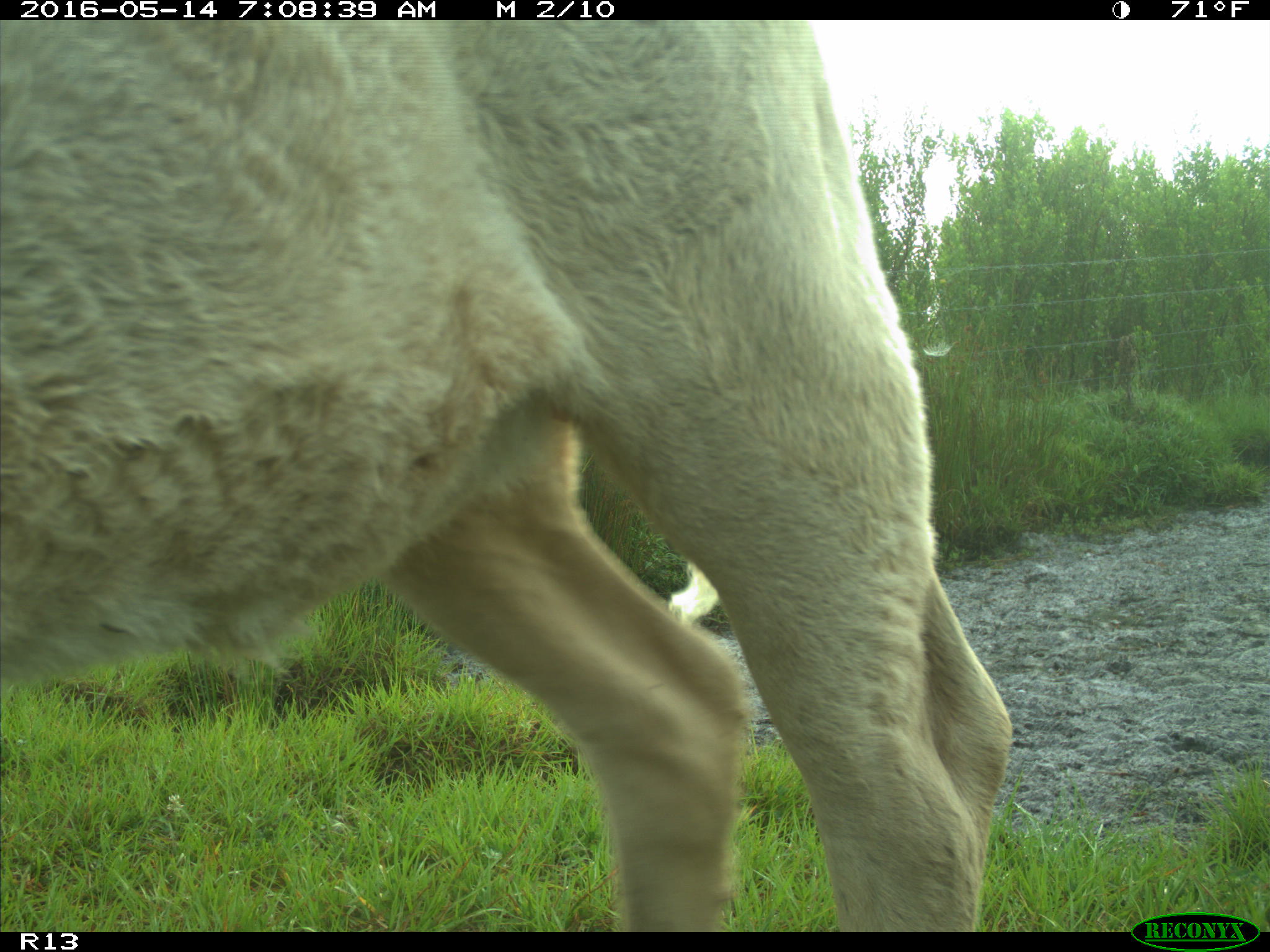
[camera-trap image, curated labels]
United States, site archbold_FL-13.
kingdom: Animalia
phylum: Chordata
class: Mammalia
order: Artiodactyla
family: Bovidae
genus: Bos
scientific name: Bos taurus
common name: domestic cow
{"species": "Bos taurus (domestic cow)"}